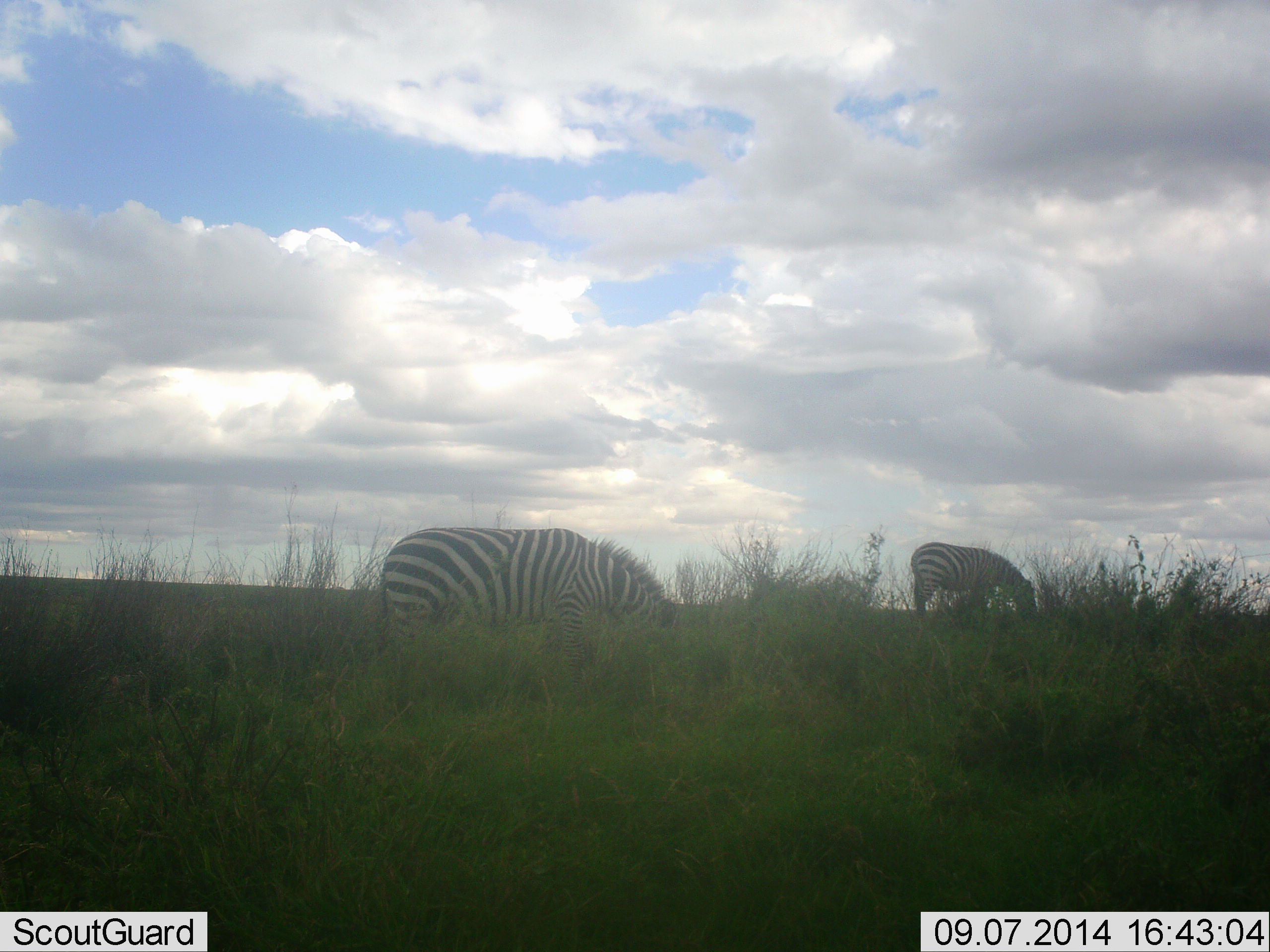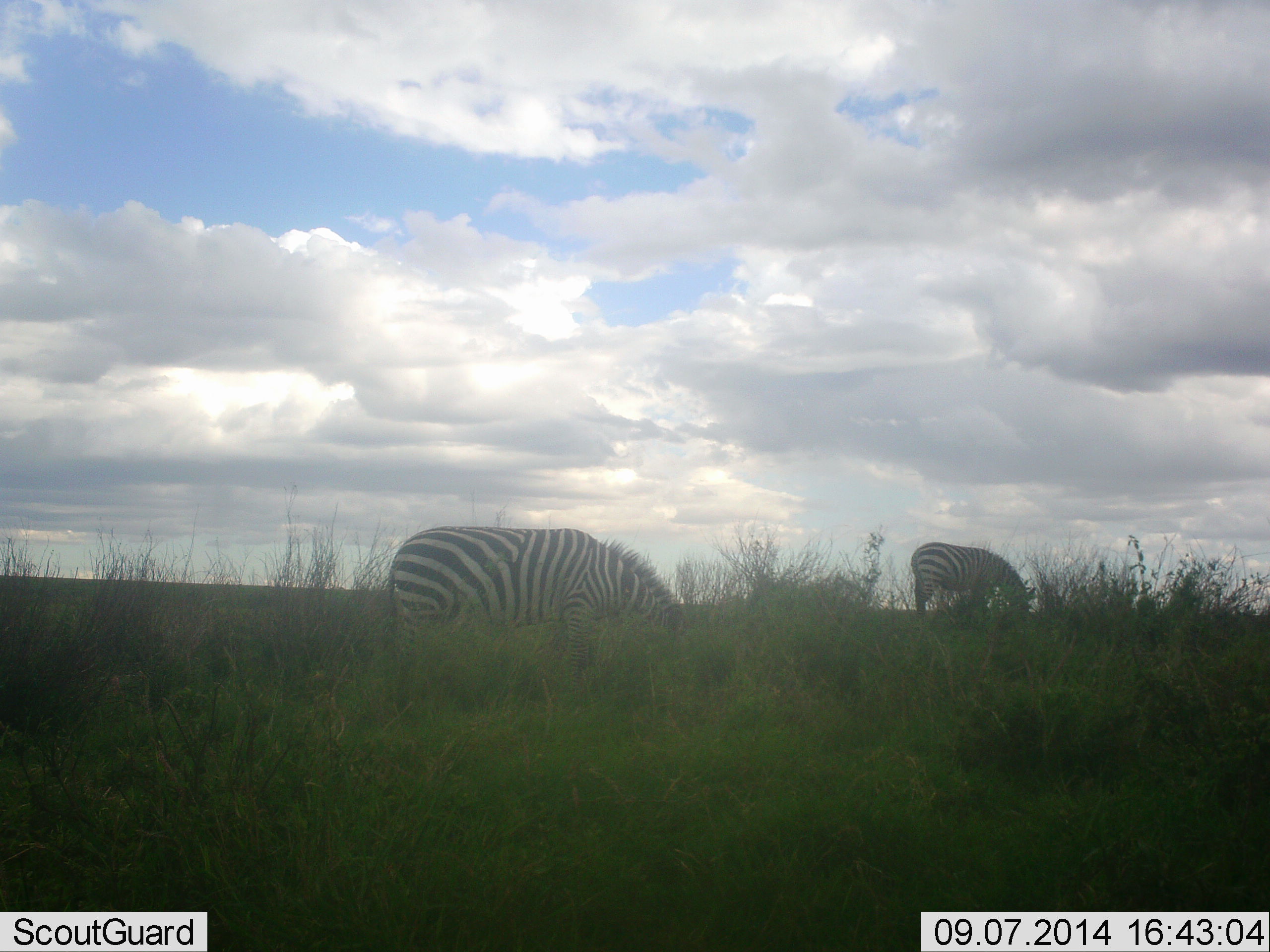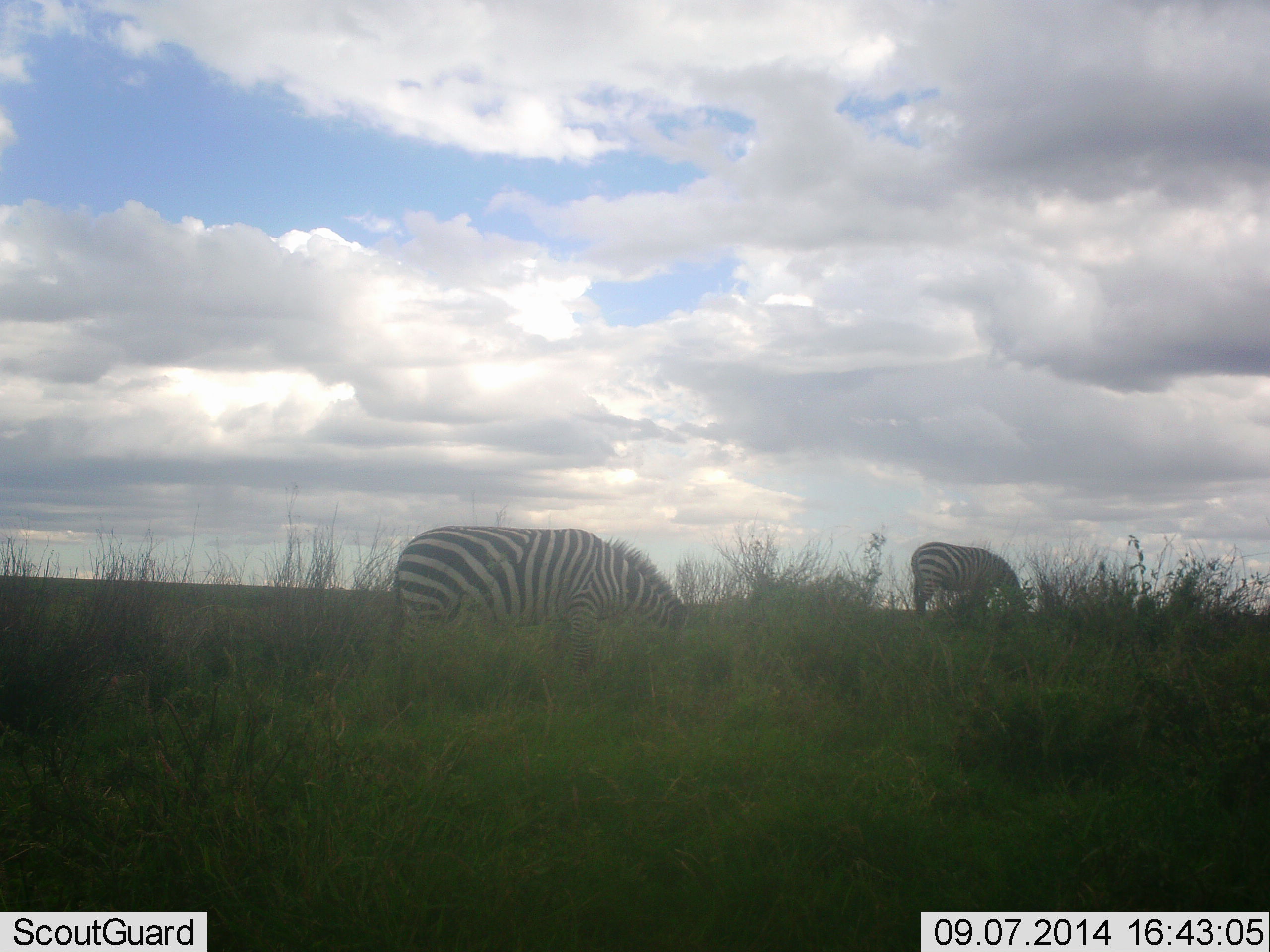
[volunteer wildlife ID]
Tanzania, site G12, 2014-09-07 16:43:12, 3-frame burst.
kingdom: Animalia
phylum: Chordata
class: Mammalia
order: Perissodactyla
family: Equidae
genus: Equus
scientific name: Equus quagga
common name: plains zebra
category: zebra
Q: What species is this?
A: Zebra (plains zebra) (Equus quagga).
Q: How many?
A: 2.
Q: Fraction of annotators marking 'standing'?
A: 10%.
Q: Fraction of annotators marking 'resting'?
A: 0%.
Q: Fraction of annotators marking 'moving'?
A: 0%.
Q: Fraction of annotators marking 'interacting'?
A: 0%.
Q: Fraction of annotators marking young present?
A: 0%.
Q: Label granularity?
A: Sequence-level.